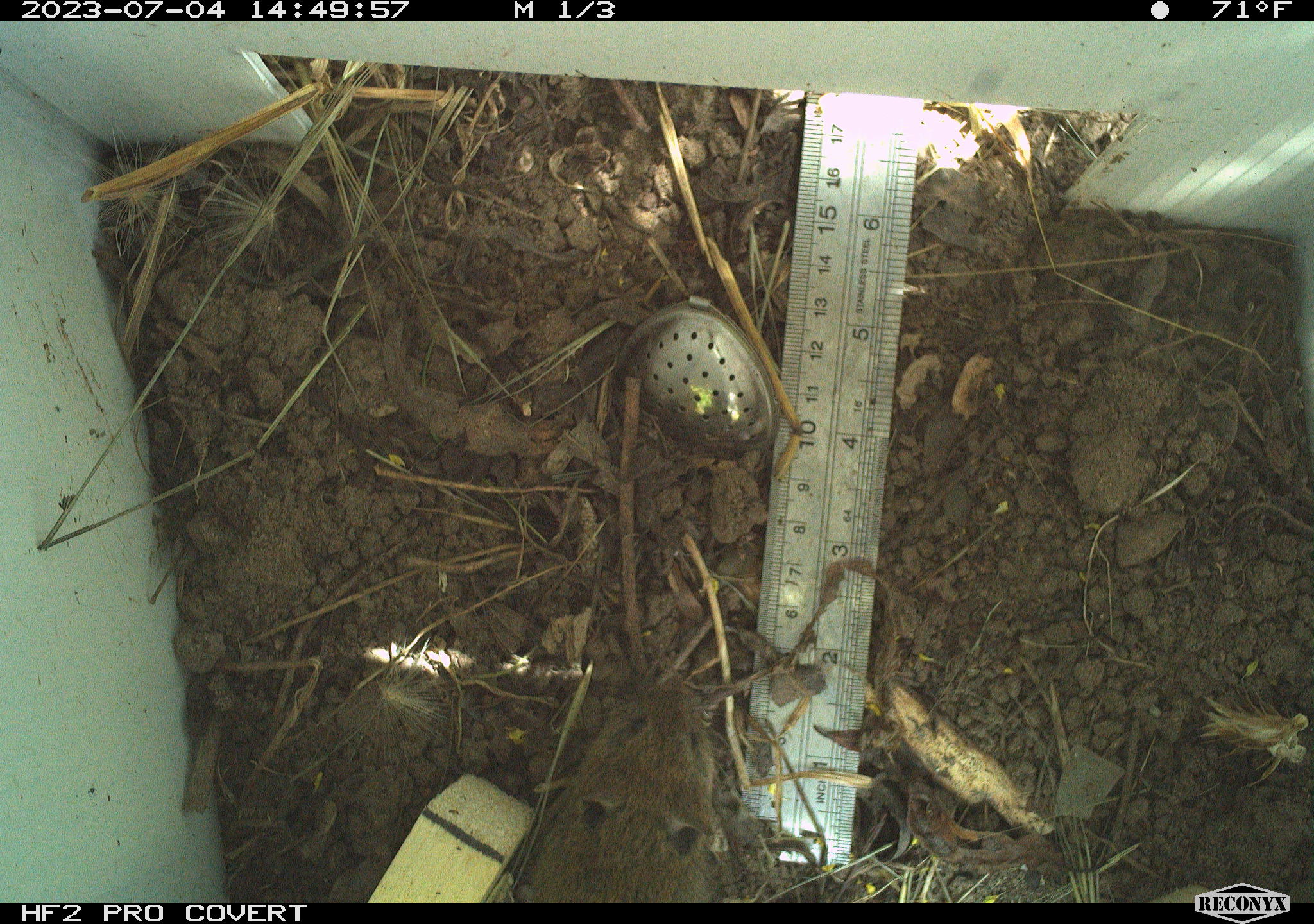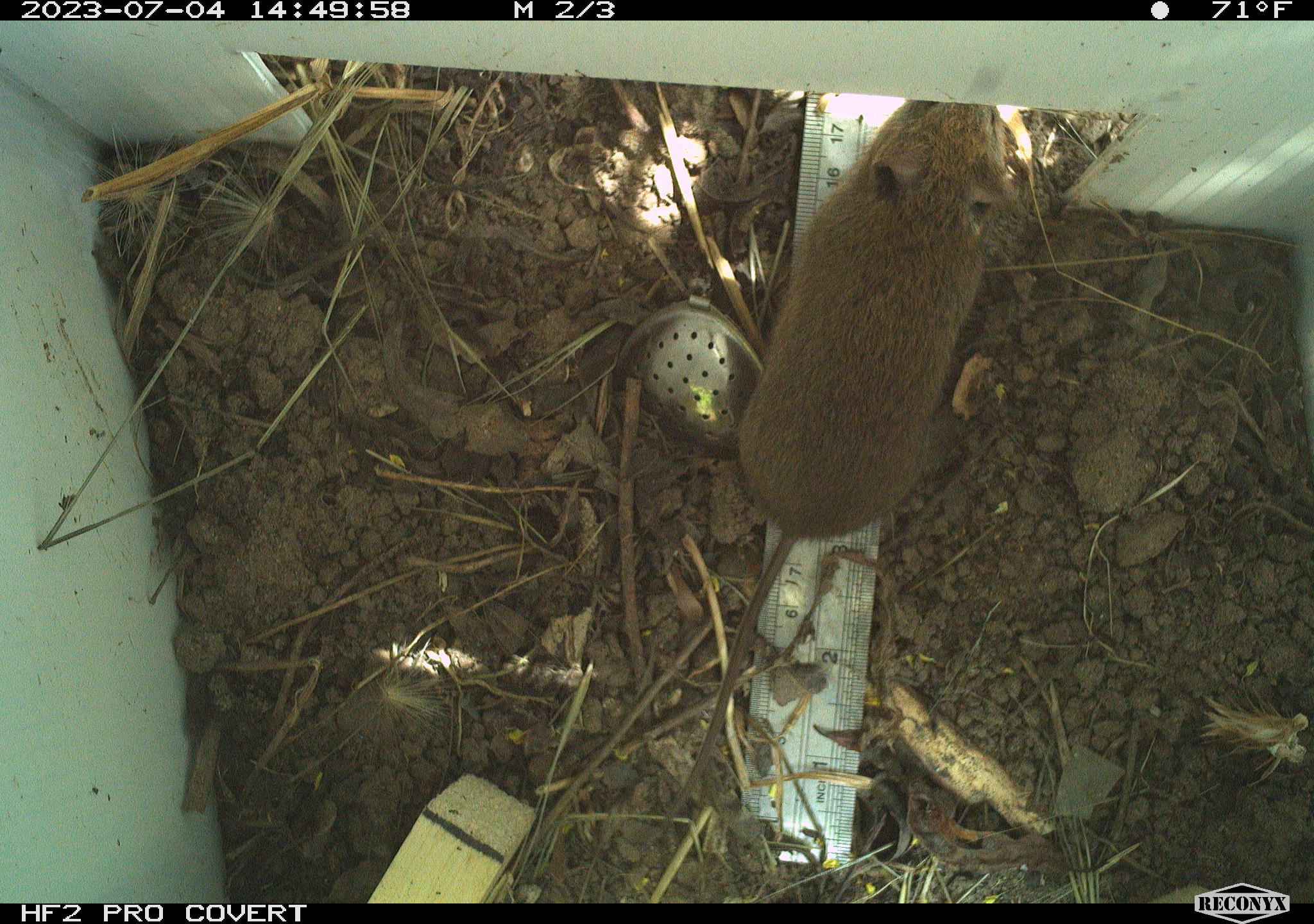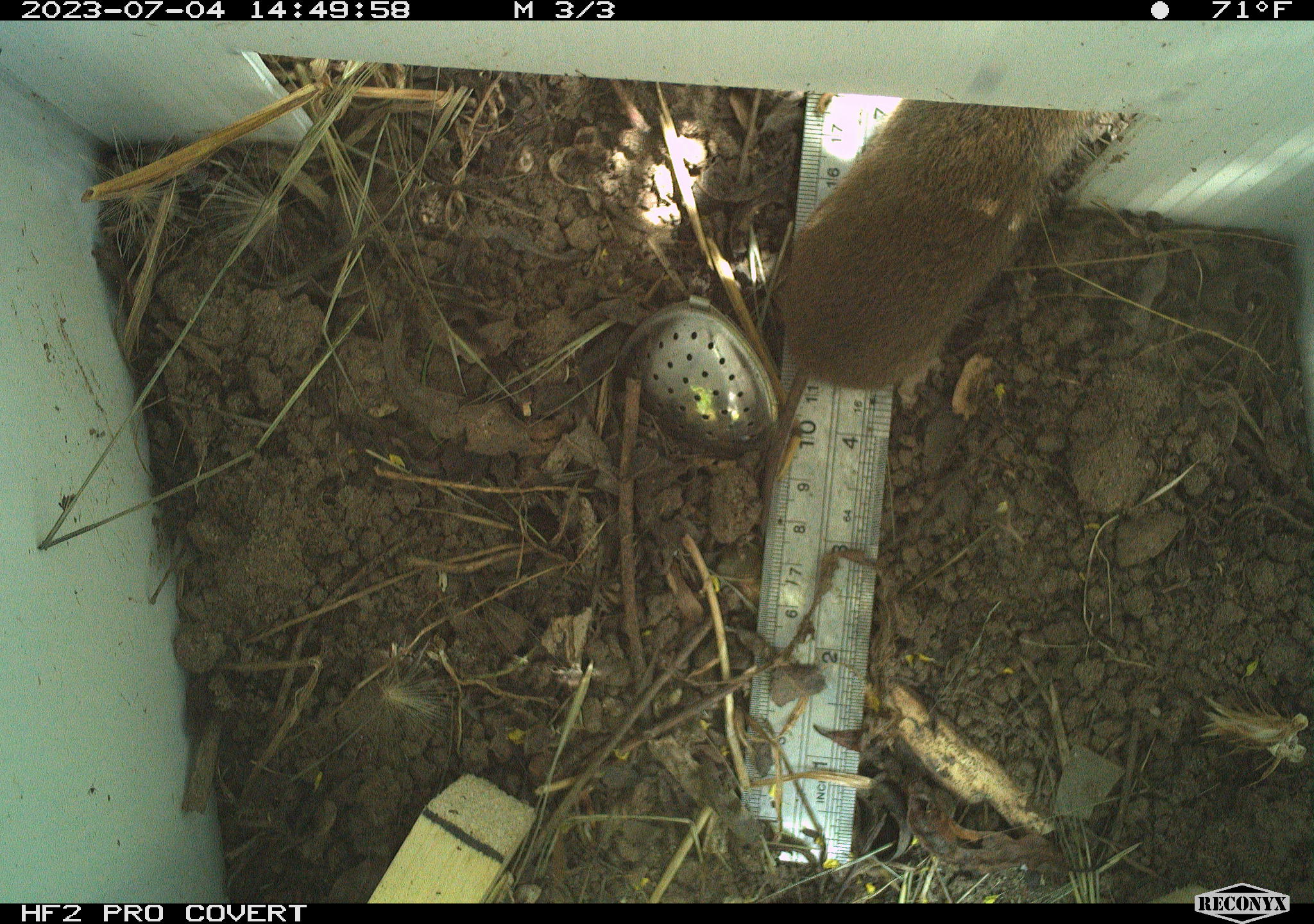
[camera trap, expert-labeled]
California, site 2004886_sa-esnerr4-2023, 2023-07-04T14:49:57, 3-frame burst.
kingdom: Animalia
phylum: Chordata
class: Mammalia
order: Rodentia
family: Cricetidae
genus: Microtus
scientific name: Microtus californicus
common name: california vole